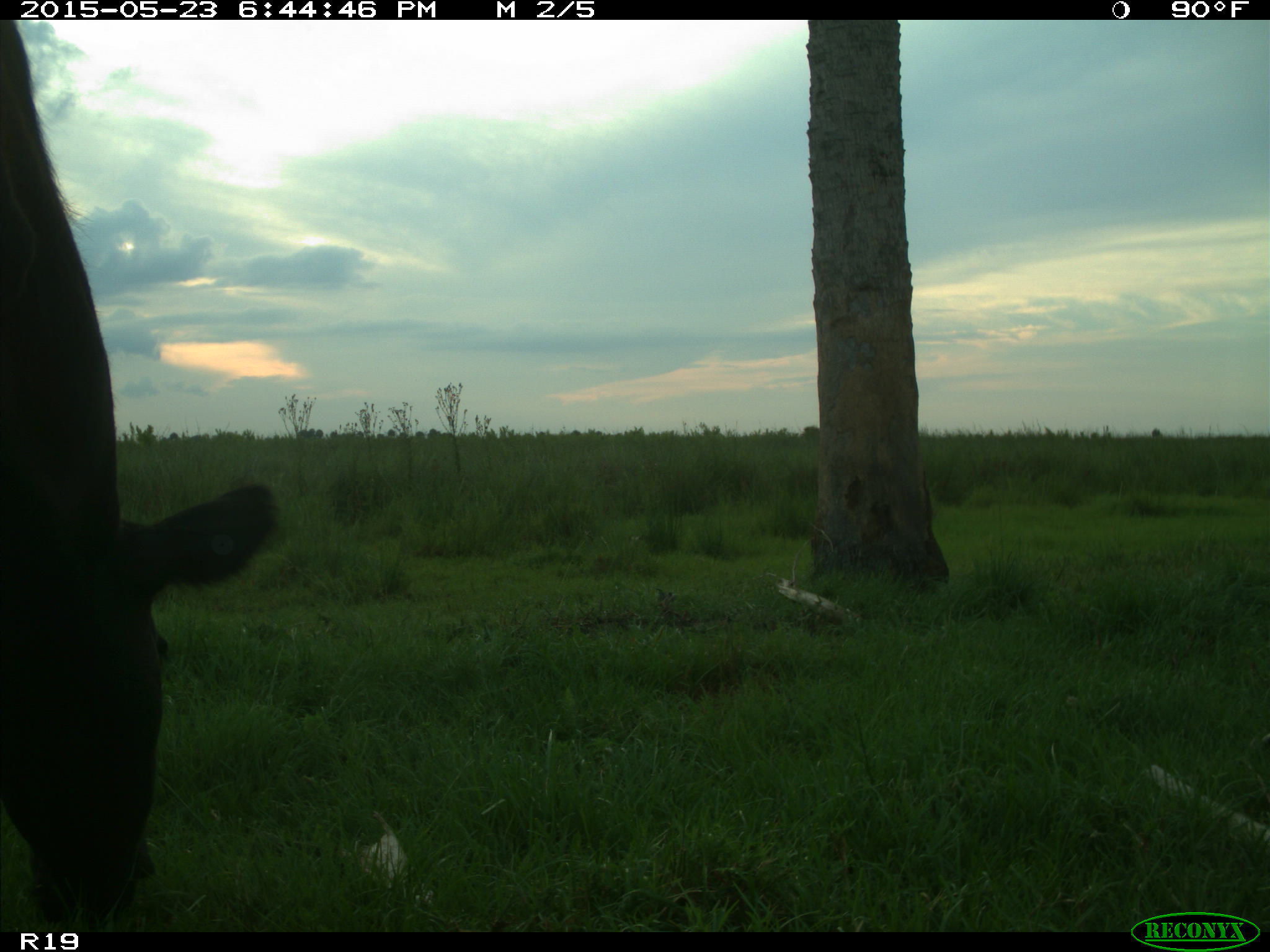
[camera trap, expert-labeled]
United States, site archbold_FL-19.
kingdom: Animalia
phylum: Chordata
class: Mammalia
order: Artiodactyla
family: Bovidae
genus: Bos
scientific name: Bos taurus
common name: domestic cow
Bos taurus (domestic cow).